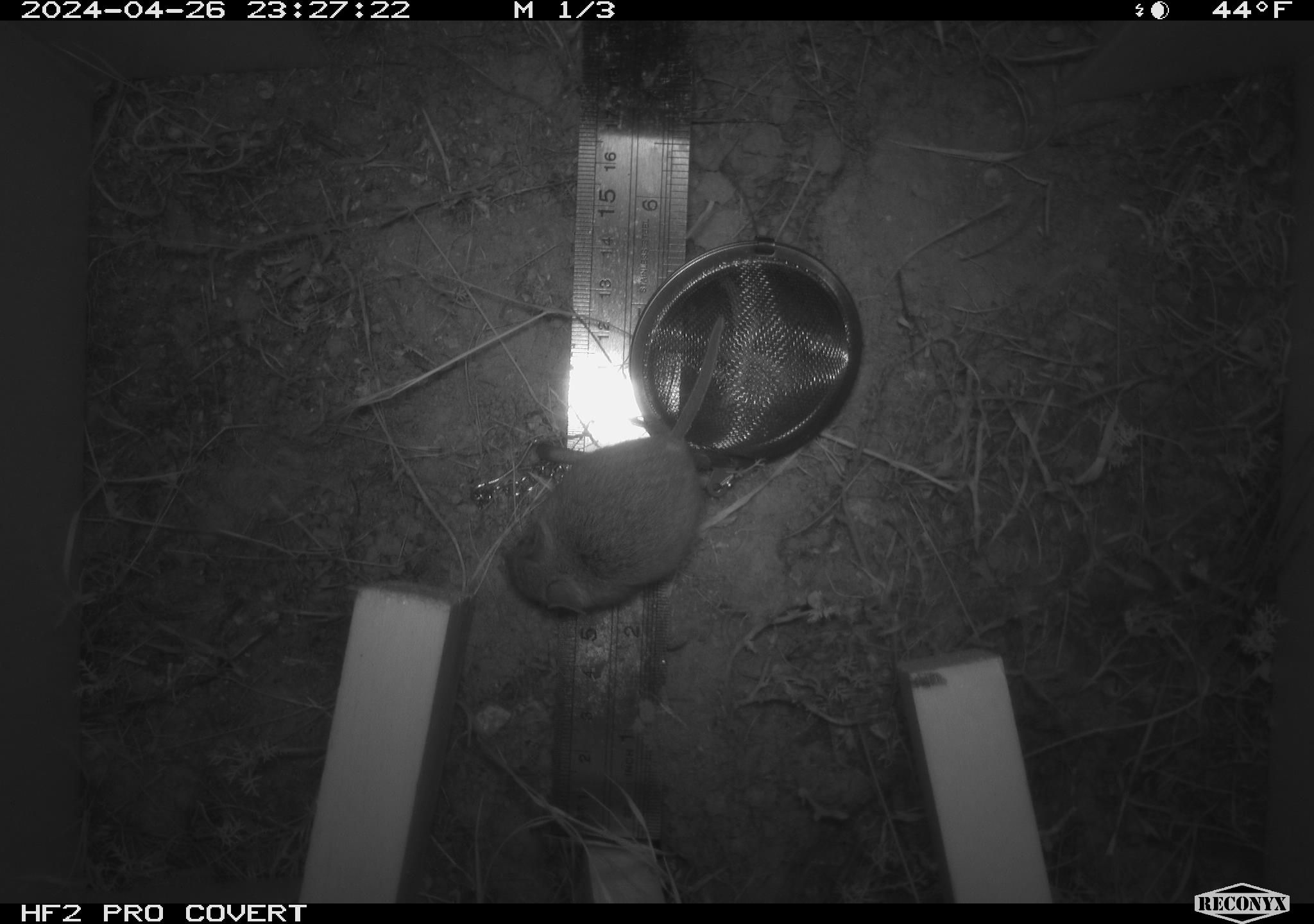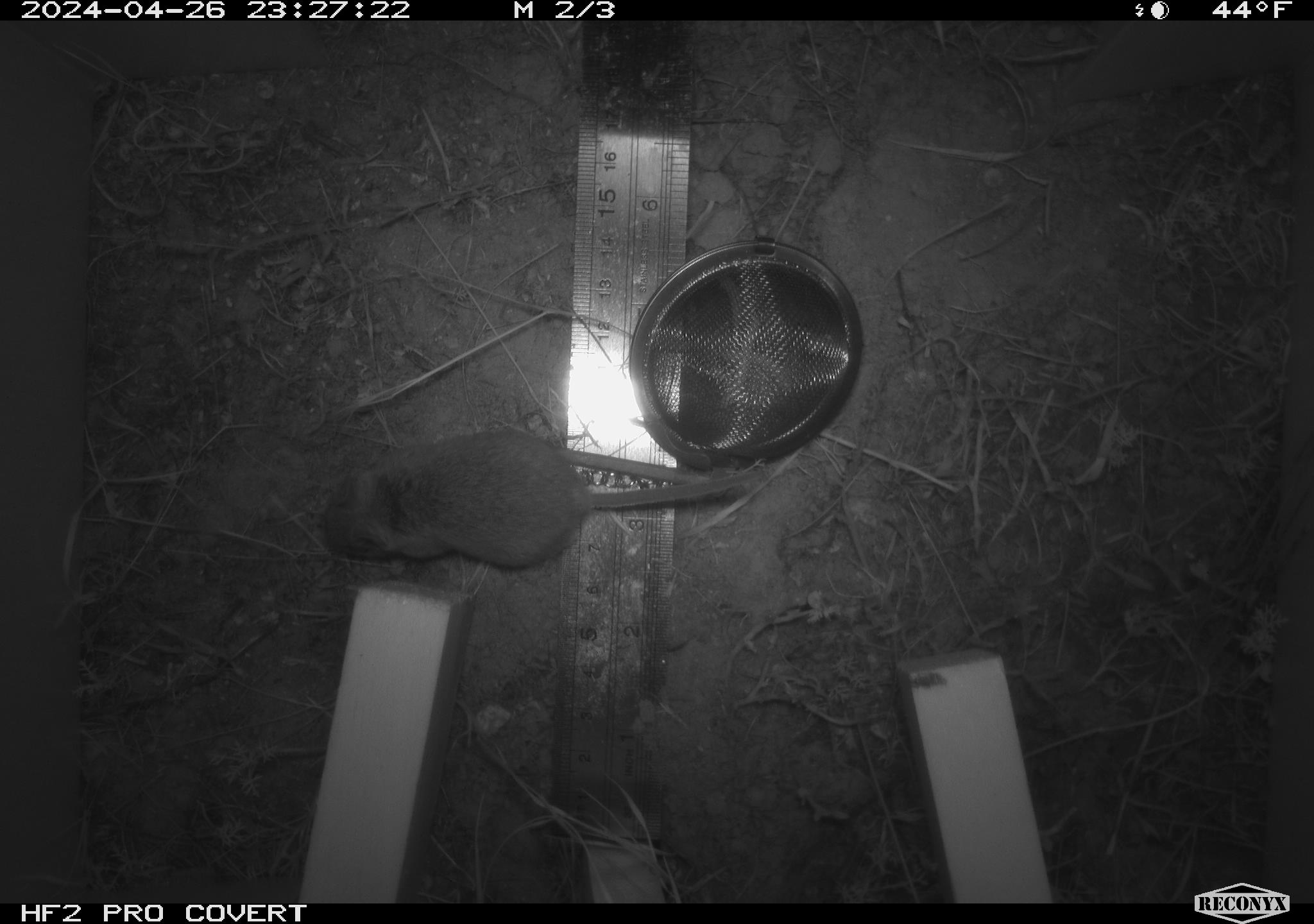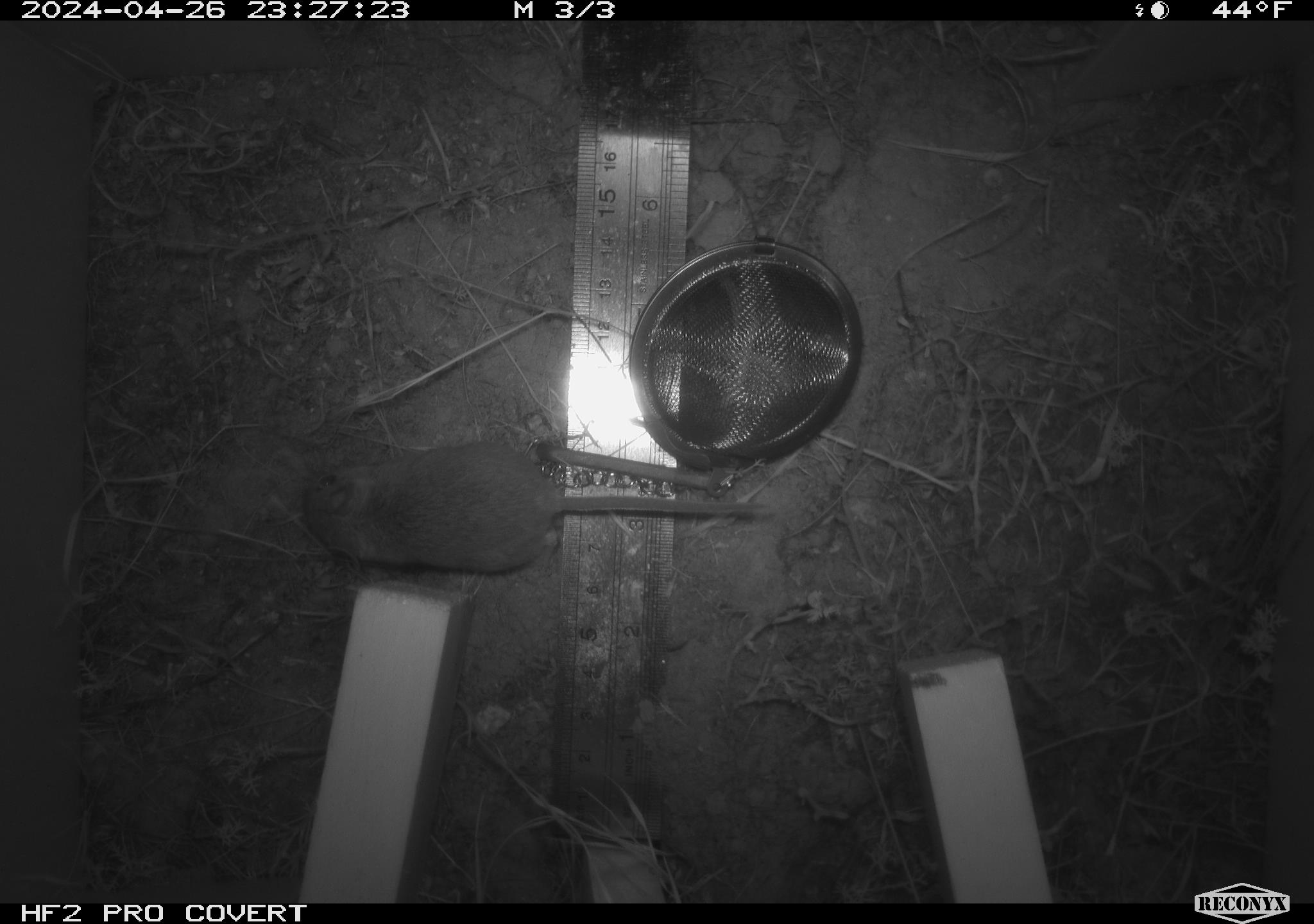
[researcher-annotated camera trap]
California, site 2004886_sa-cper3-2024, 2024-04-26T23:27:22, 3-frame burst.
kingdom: Animalia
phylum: Chordata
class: Mammalia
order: Rodentia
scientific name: Rodentia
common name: rodent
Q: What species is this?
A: Rodent (Rodentia).